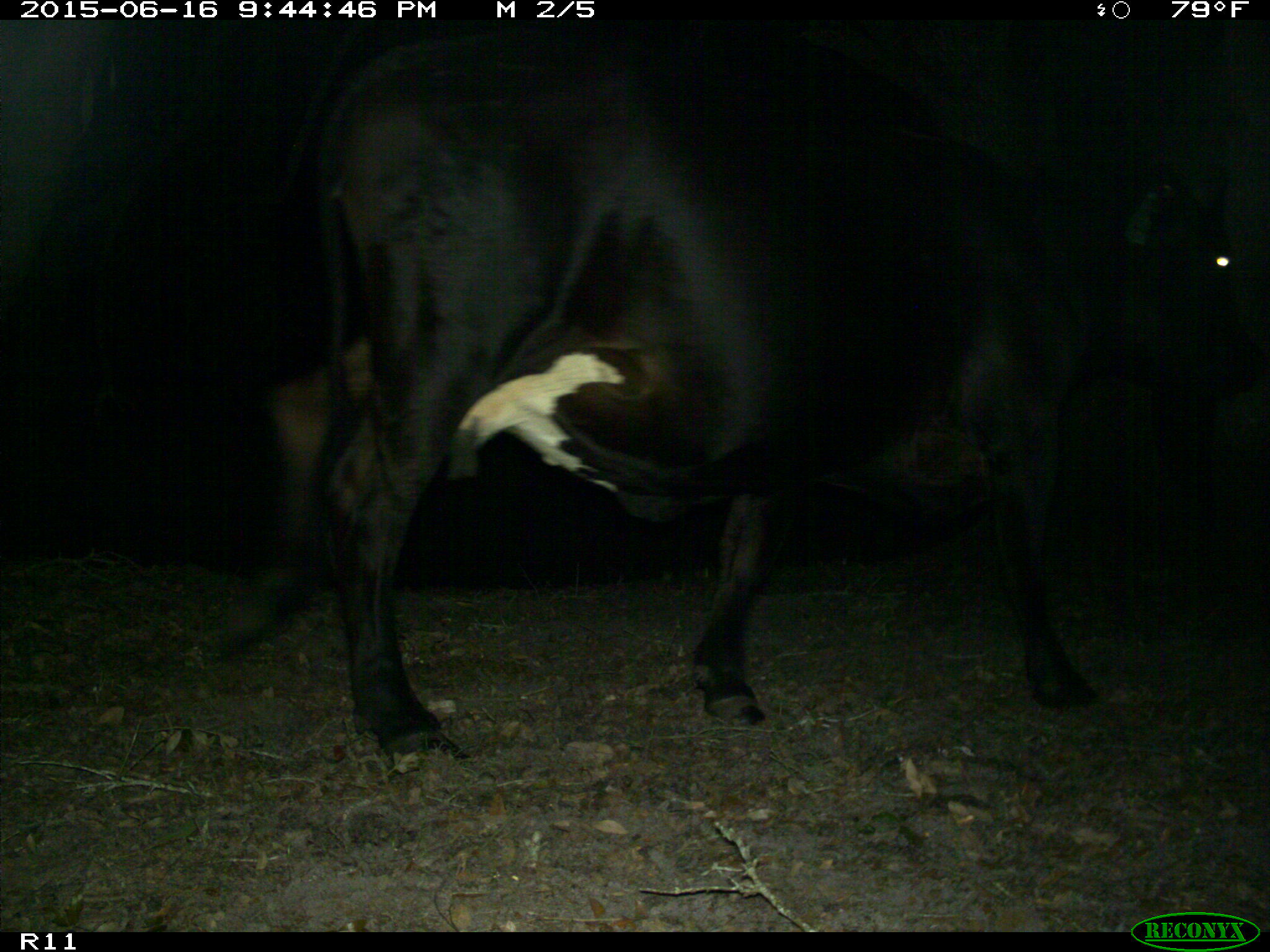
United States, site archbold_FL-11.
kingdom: Animalia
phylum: Chordata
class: Mammalia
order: Artiodactyla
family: Bovidae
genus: Bos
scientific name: Bos taurus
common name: domestic cow